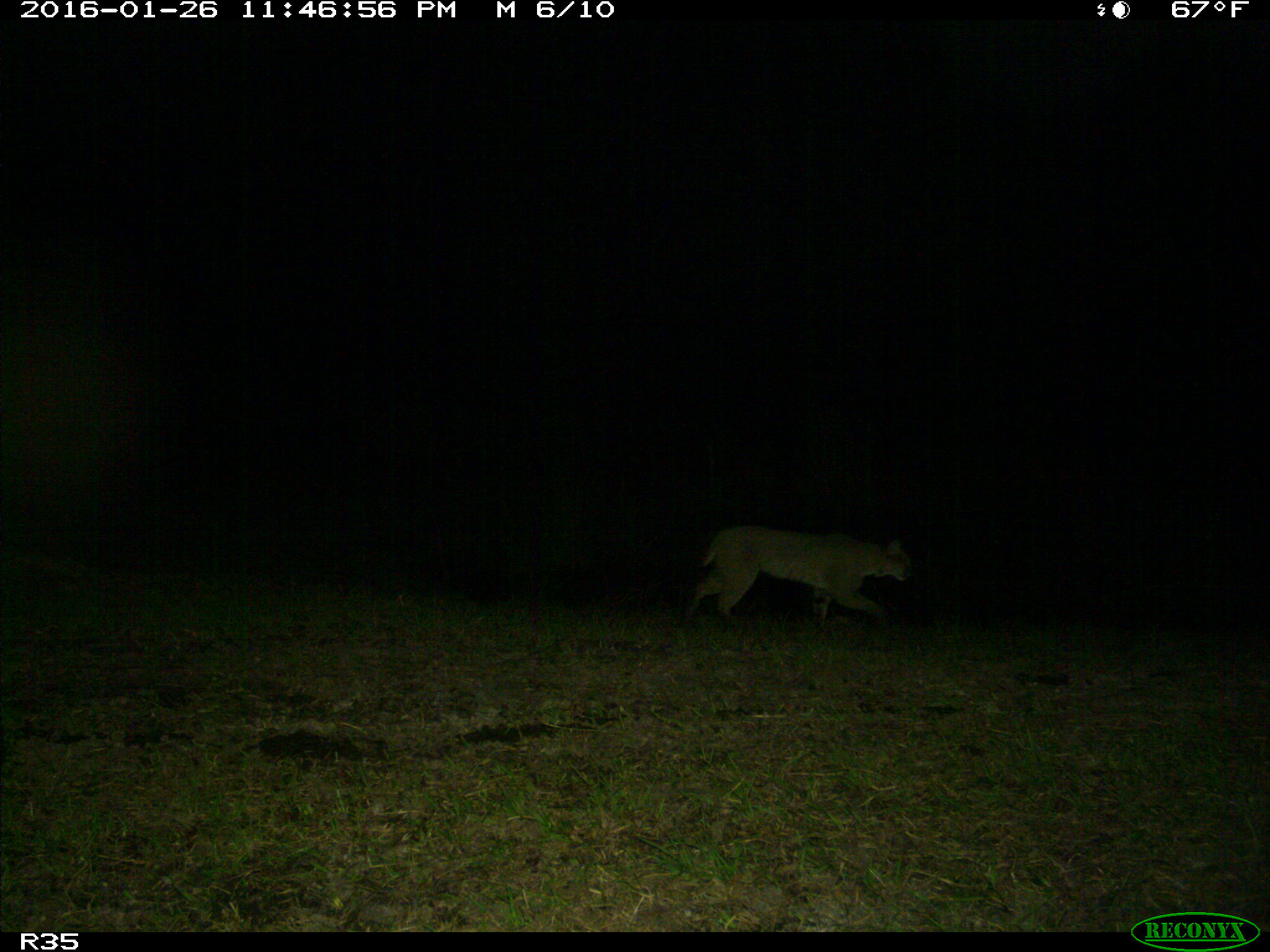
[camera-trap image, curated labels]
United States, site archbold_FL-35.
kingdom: Animalia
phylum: Chordata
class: Mammalia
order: Carnivora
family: Felidae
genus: Lynx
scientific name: Lynx rufus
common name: bobcat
Lynx rufus (bobcat).